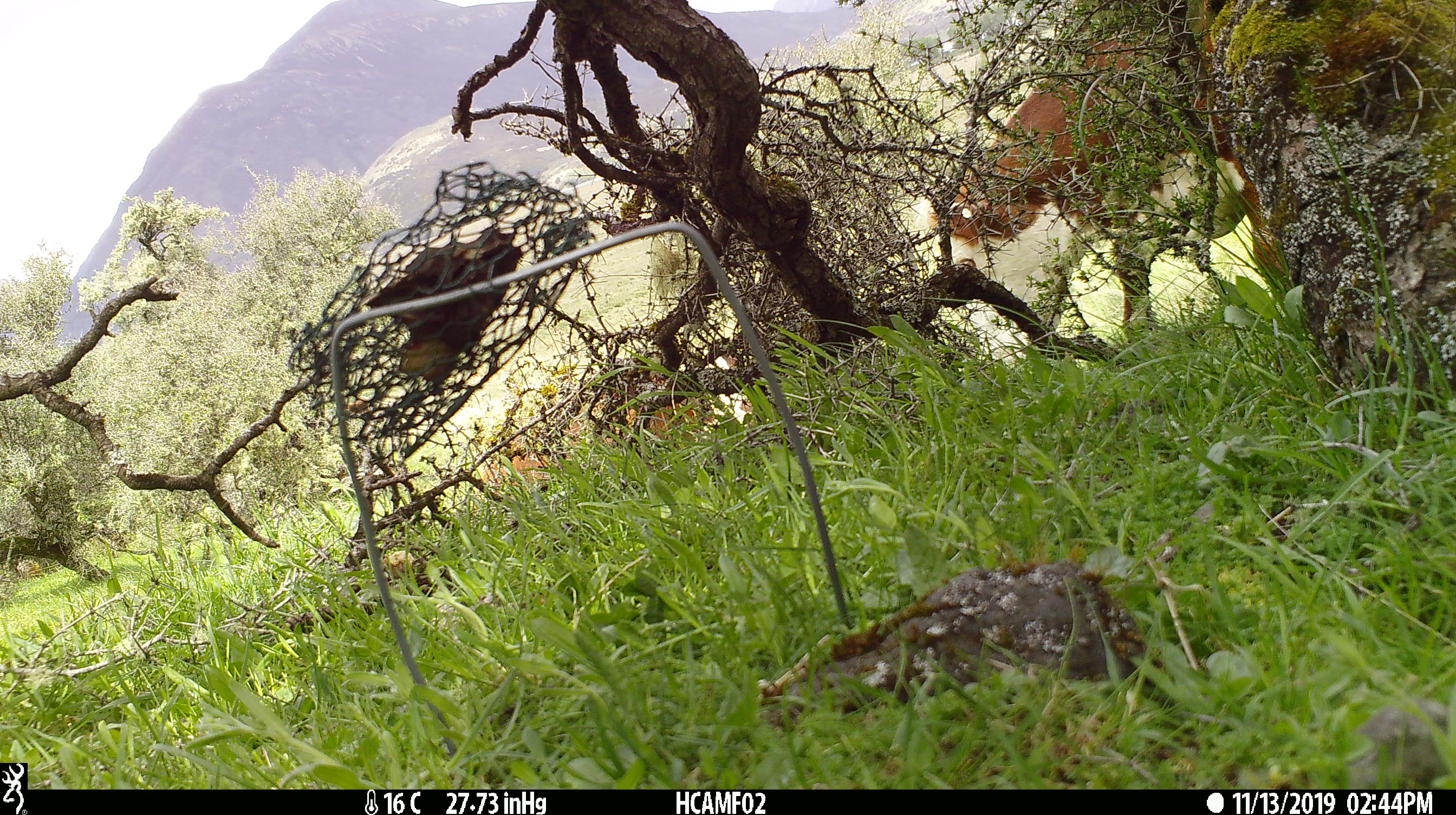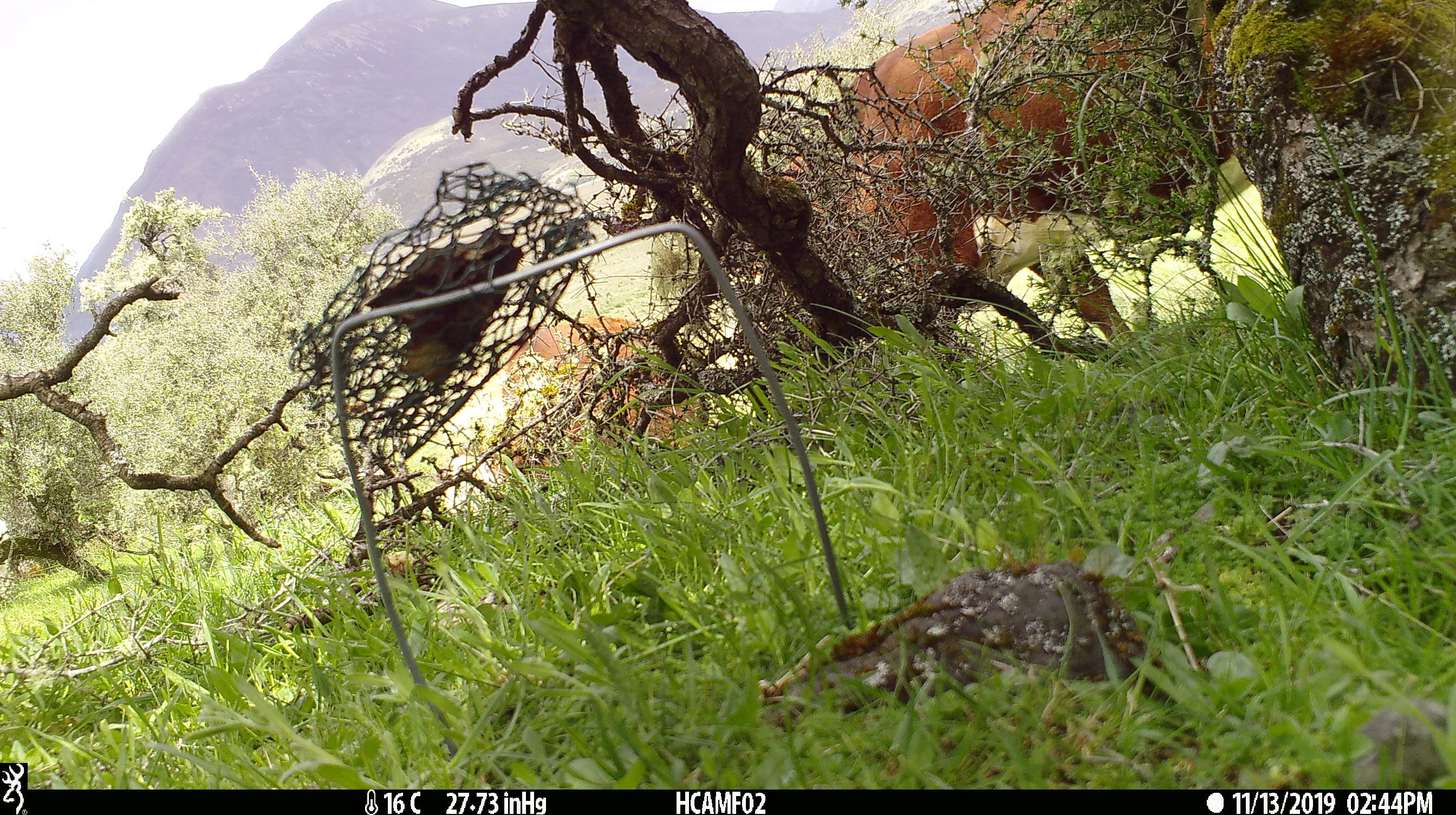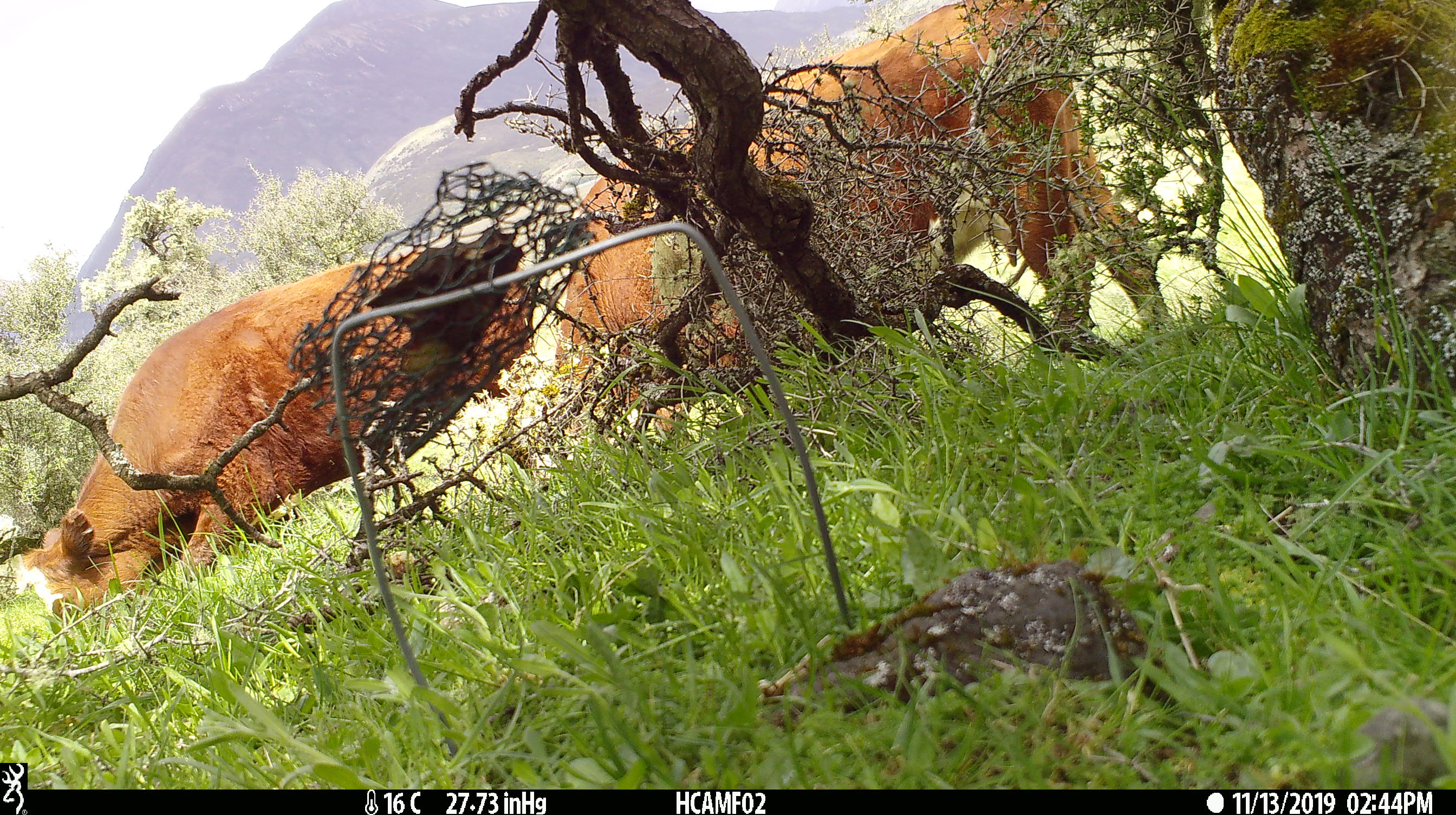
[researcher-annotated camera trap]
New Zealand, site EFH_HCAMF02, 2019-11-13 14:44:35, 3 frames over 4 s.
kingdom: Animalia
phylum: Chordata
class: Mammalia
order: Artiodactyla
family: Bovidae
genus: Bos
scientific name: Bos taurus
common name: domestic cow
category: cow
Cow (domestic cow) (Bos taurus).